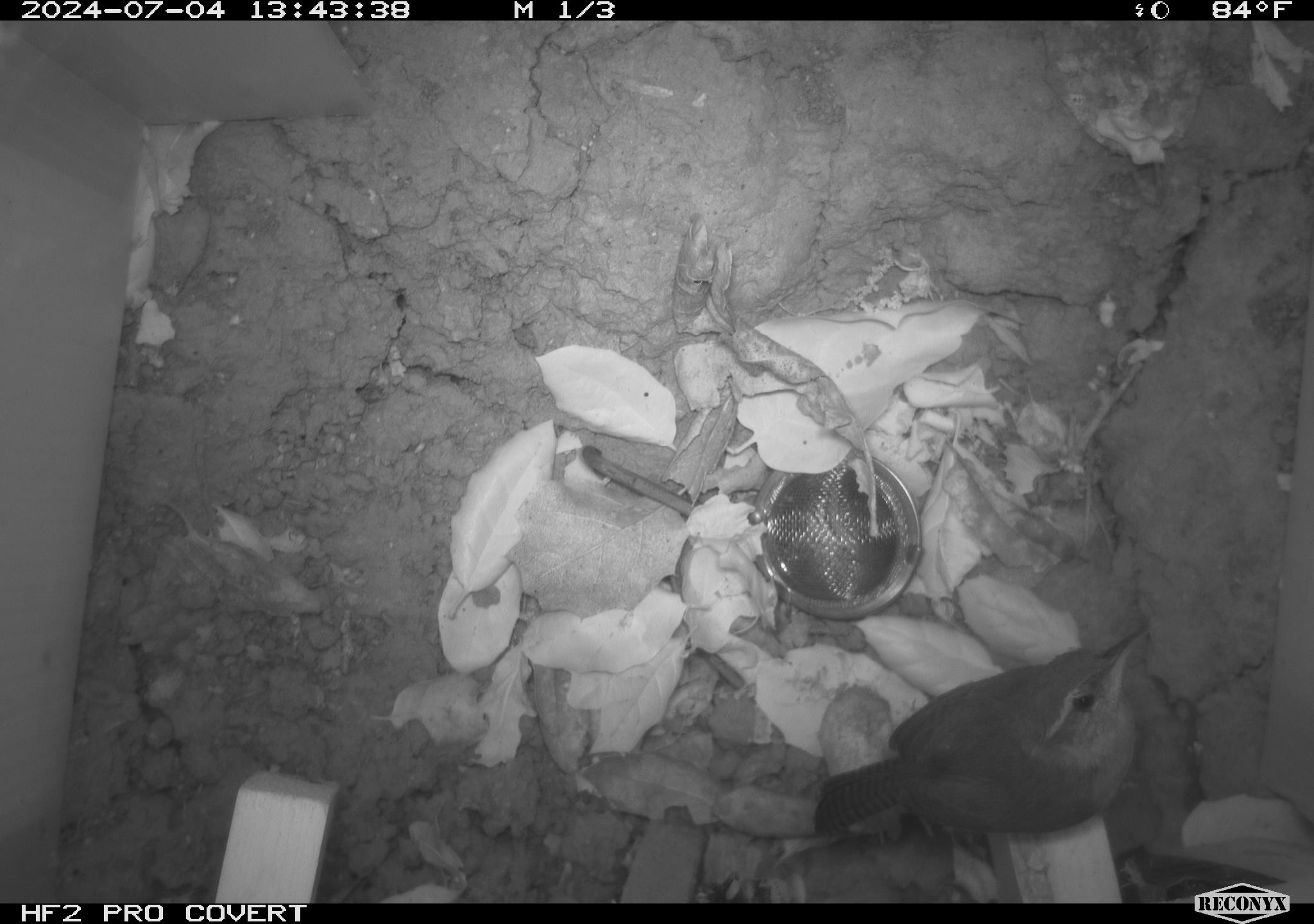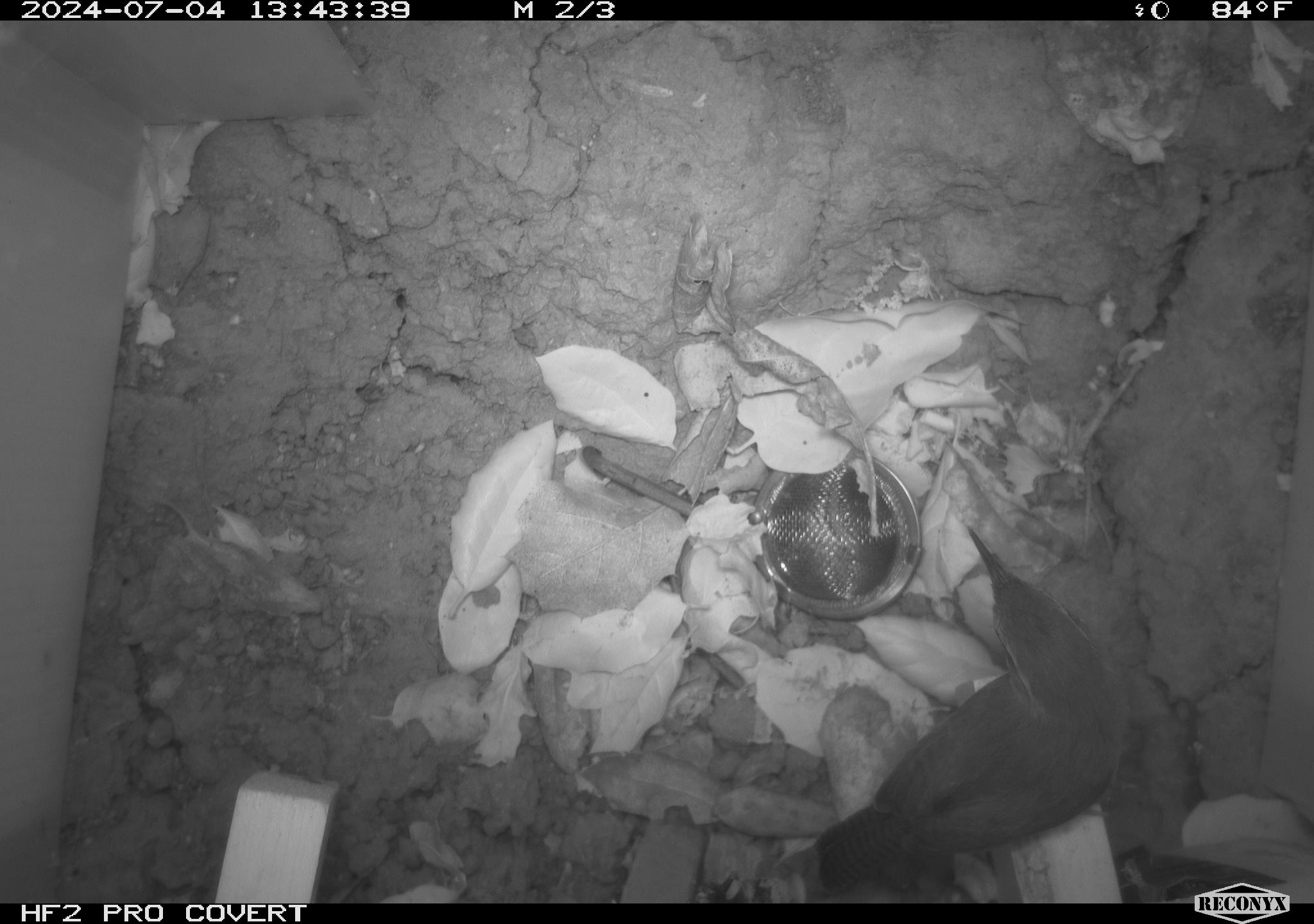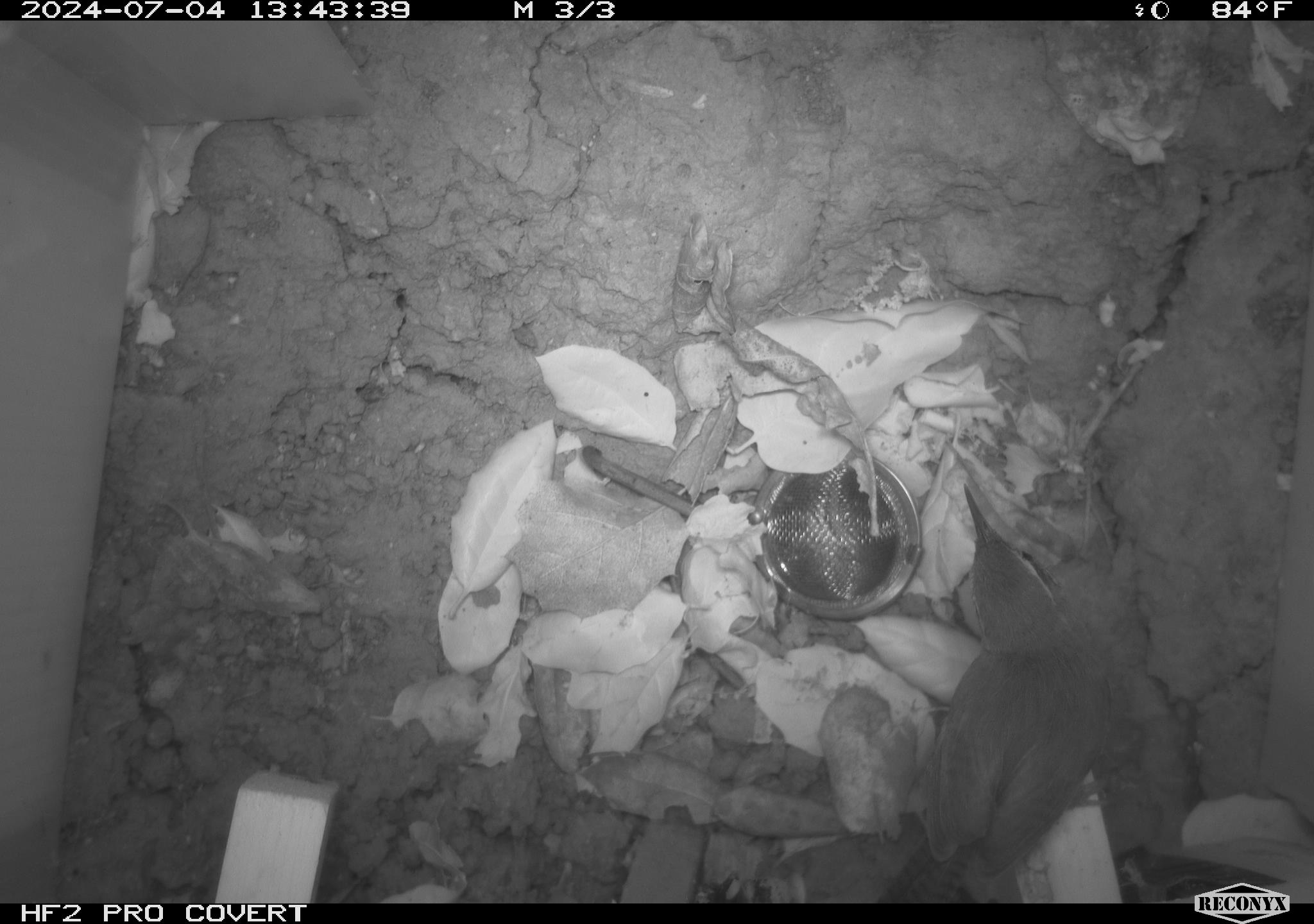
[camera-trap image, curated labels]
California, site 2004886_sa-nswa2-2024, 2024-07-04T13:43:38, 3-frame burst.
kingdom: Animalia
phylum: Chordata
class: Aves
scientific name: Aves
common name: bird